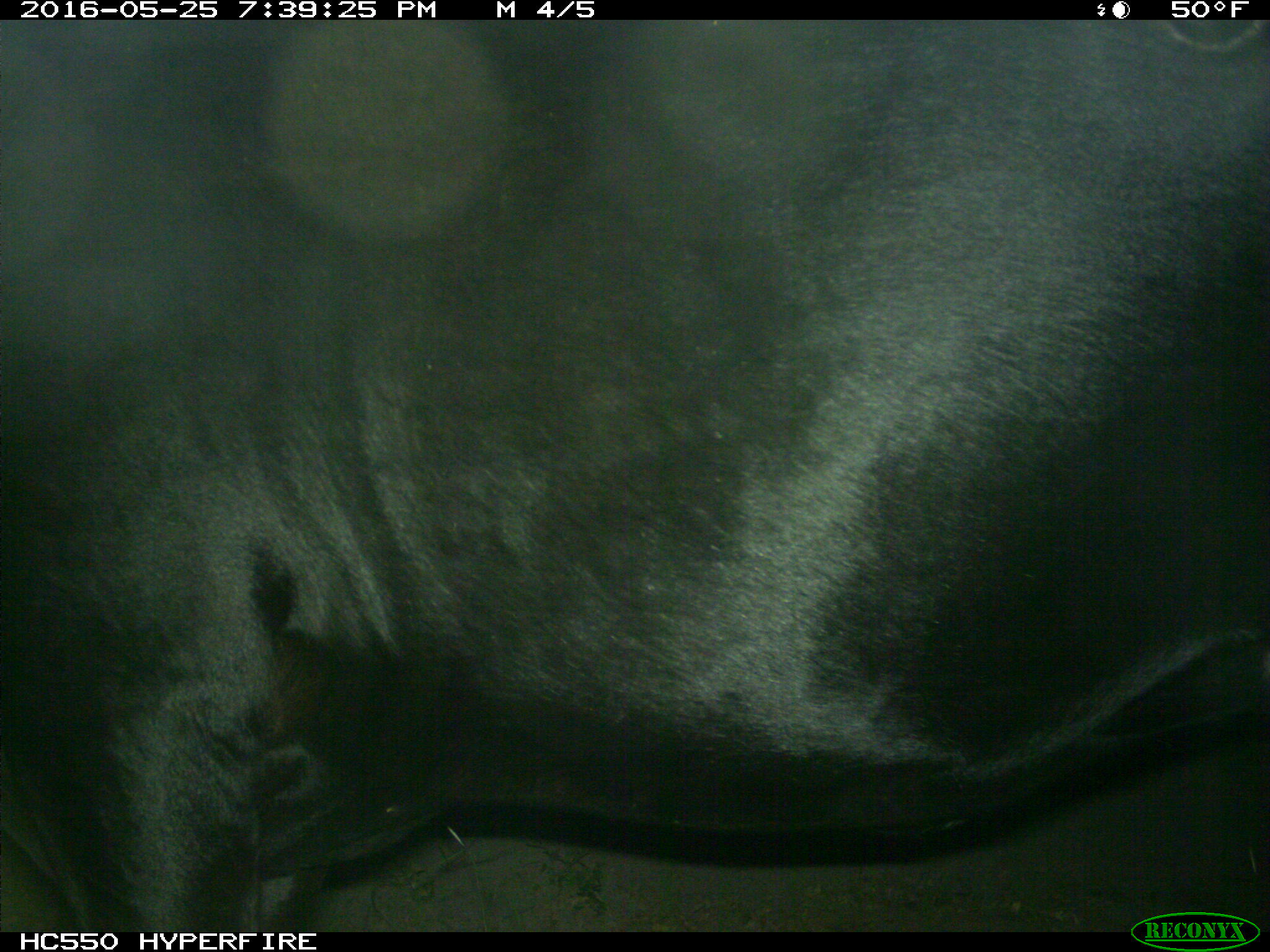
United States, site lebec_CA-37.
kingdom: Animalia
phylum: Chordata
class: Mammalia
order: Artiodactyla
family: Bovidae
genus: Bos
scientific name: Bos taurus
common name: domestic cow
Bos taurus (domestic cow).